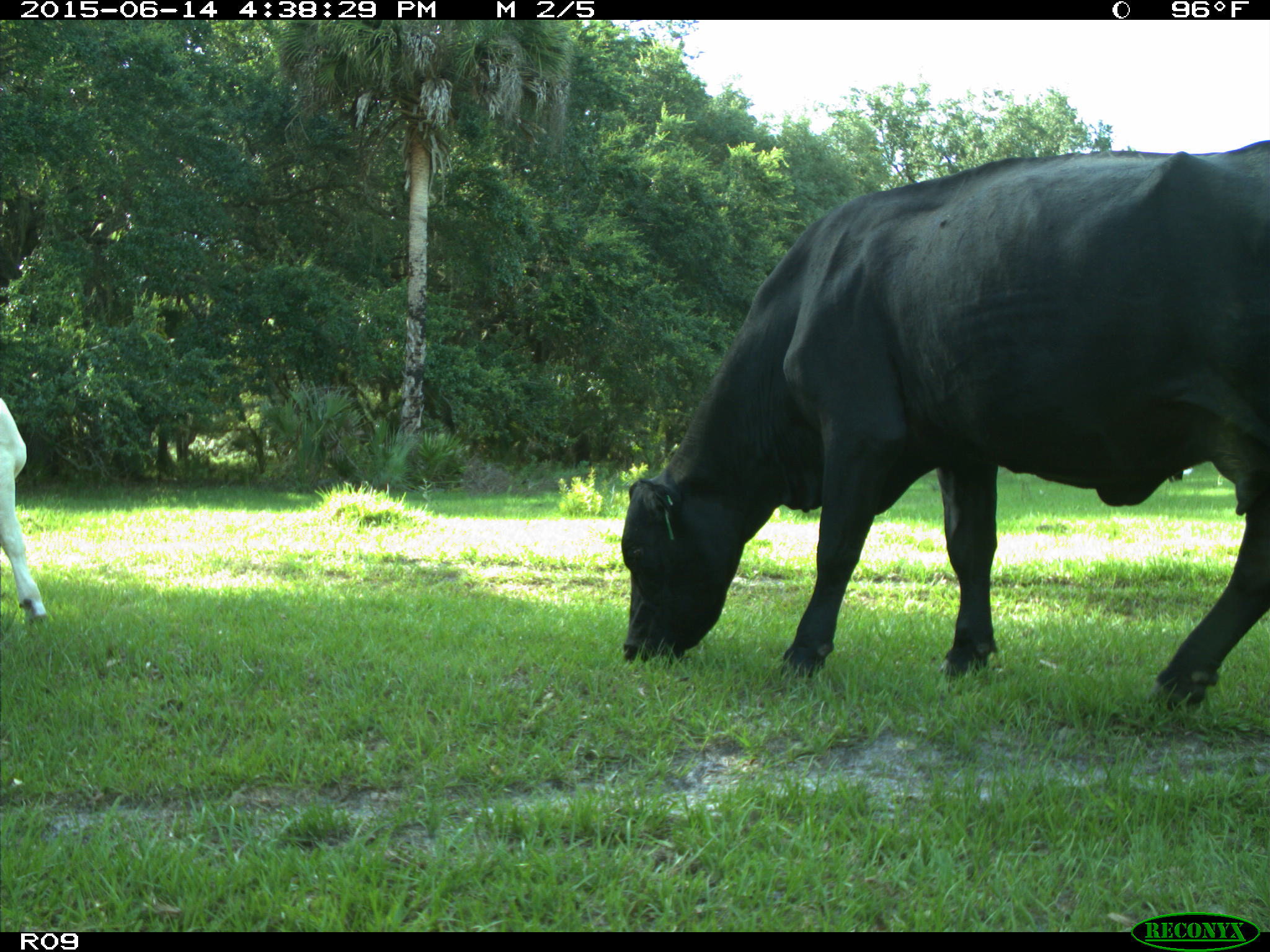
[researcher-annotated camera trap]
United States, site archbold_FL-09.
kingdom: Animalia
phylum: Chordata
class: Mammalia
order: Artiodactyla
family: Bovidae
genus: Bos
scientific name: Bos taurus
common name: domestic cow